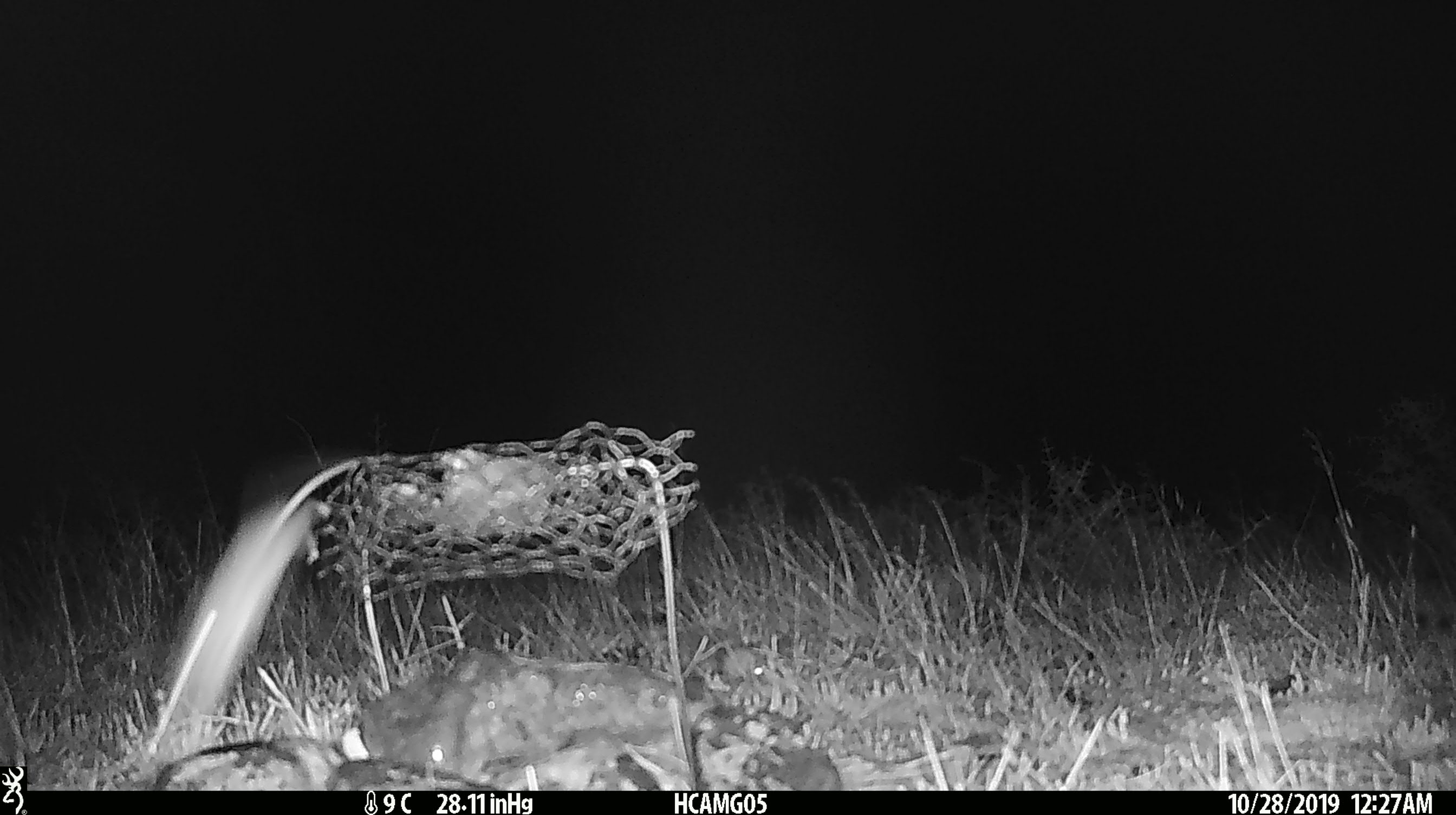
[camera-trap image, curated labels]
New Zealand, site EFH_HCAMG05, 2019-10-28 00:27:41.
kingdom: Animalia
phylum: Chordata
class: Mammalia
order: Rodentia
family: Muridae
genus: Mus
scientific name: Mus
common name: mouse